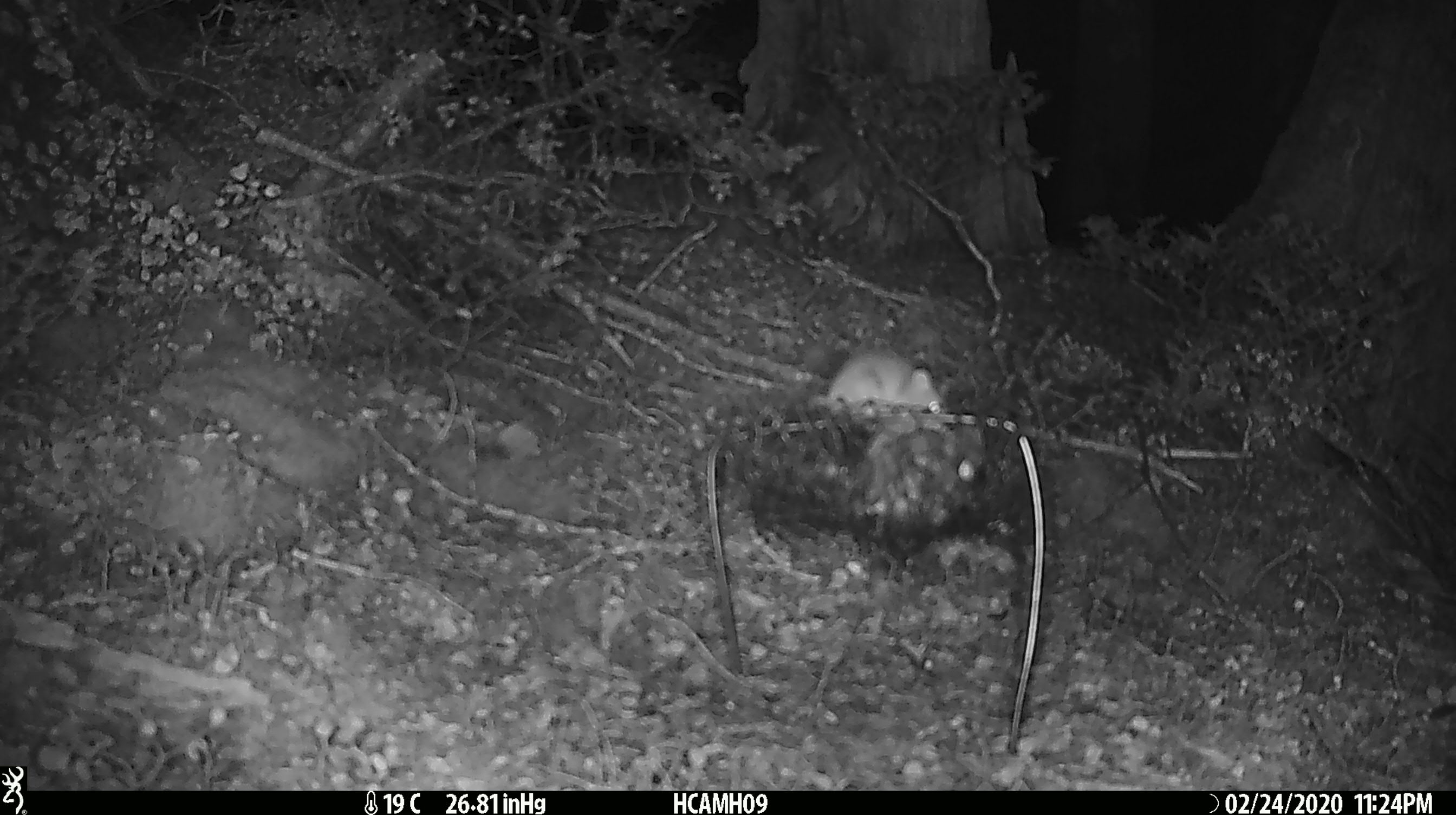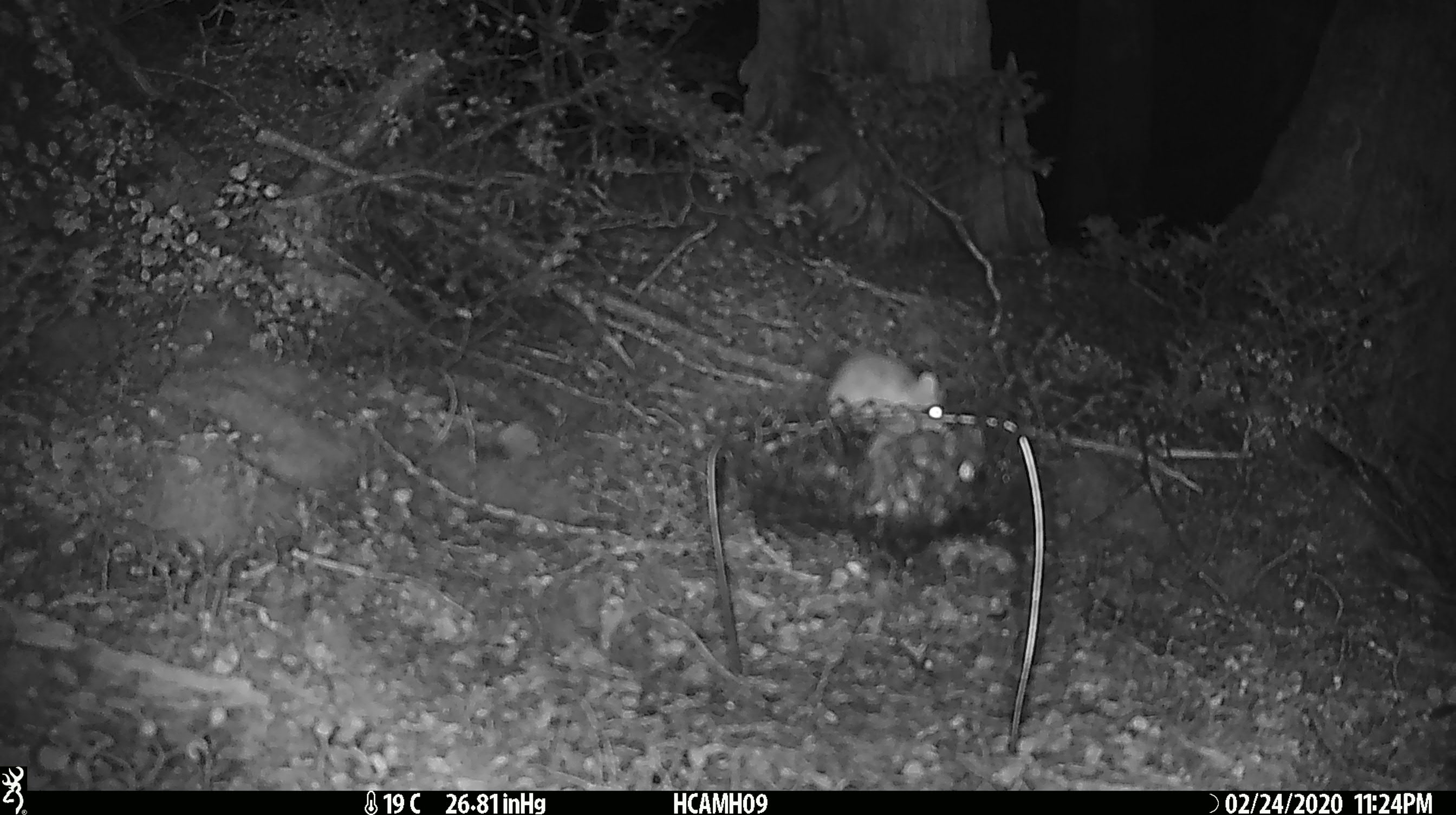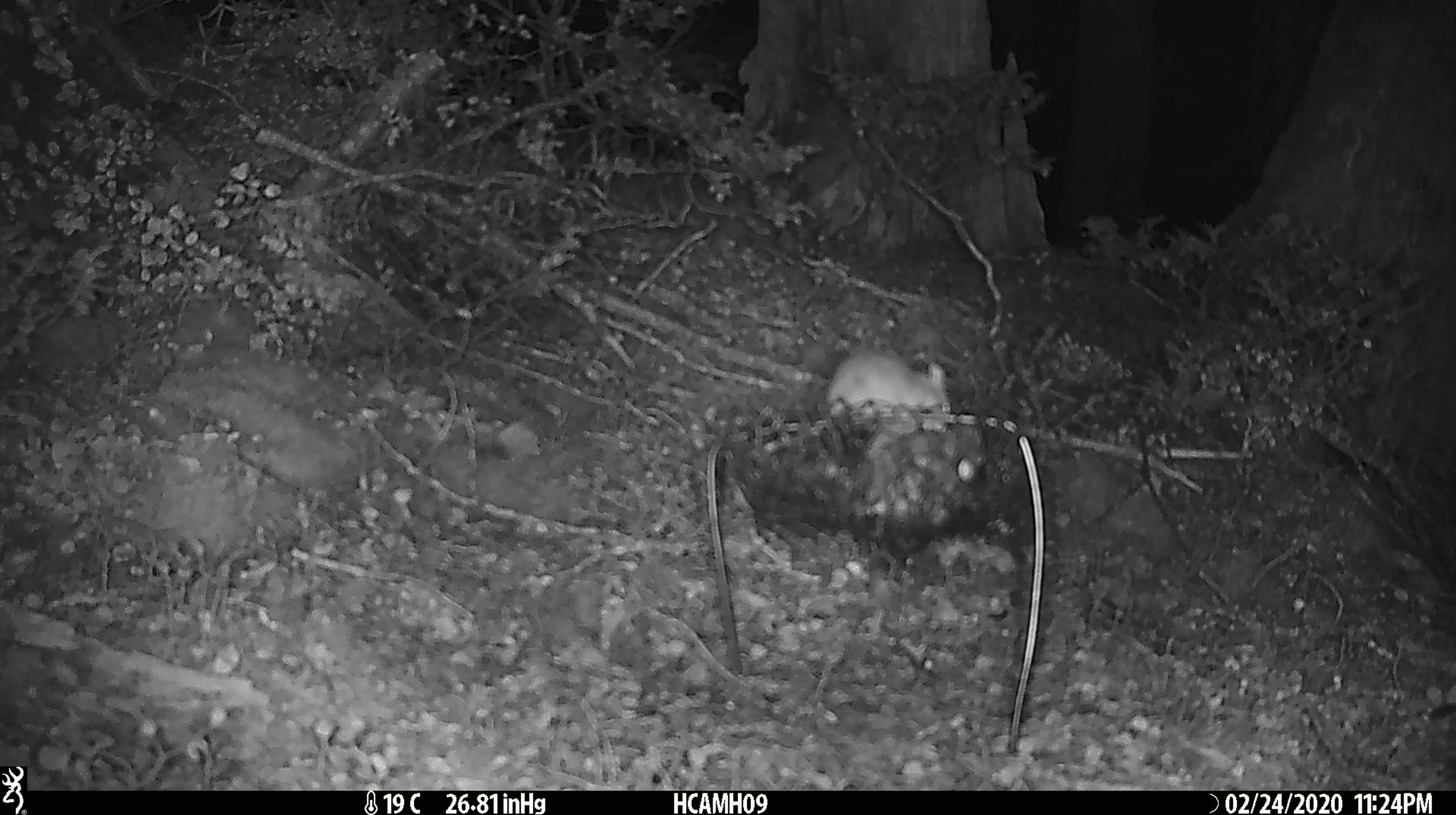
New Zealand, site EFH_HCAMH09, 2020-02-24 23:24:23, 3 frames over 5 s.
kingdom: Animalia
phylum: Chordata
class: Mammalia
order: Rodentia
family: Muridae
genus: Mus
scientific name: Mus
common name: mouse